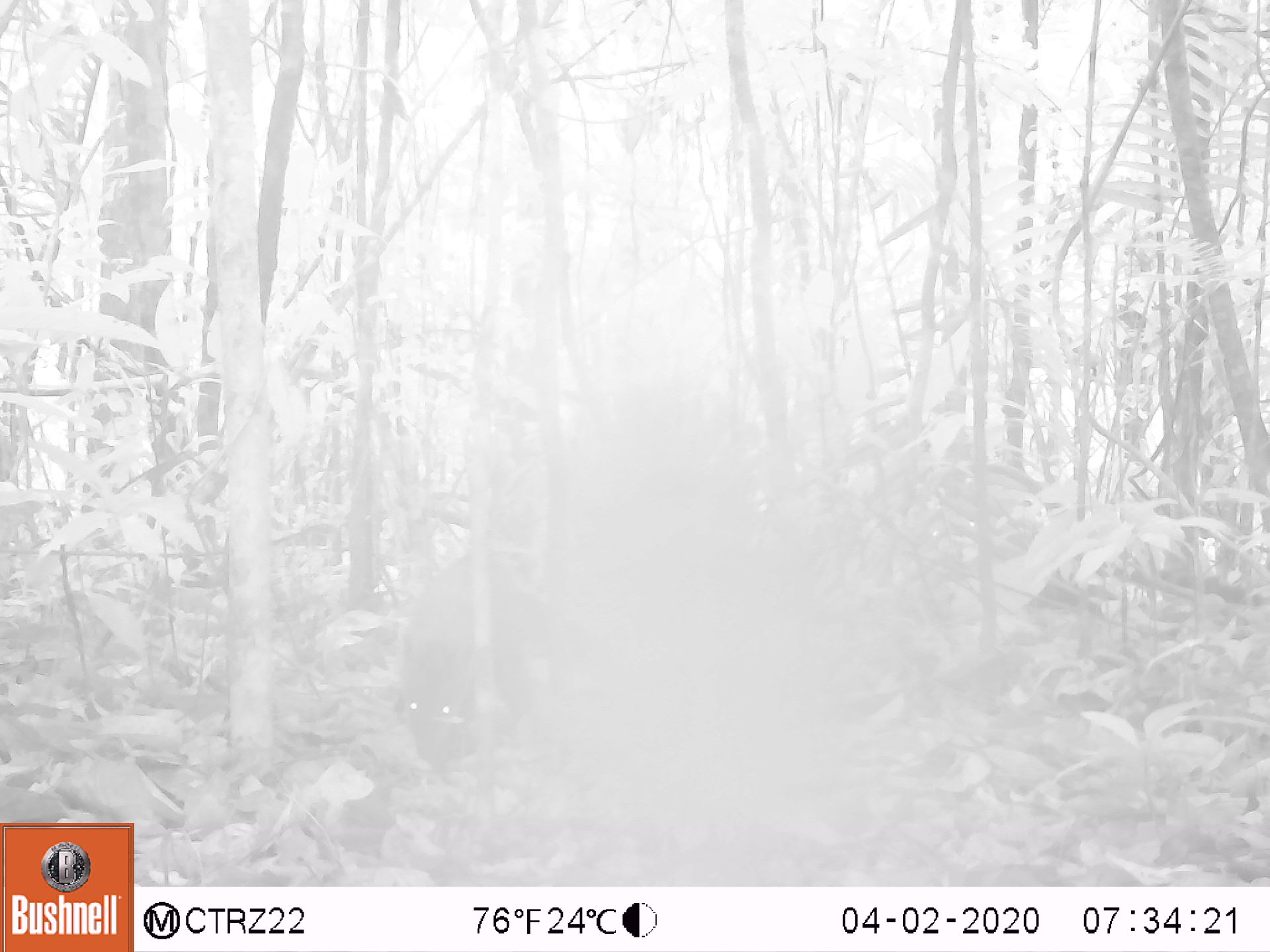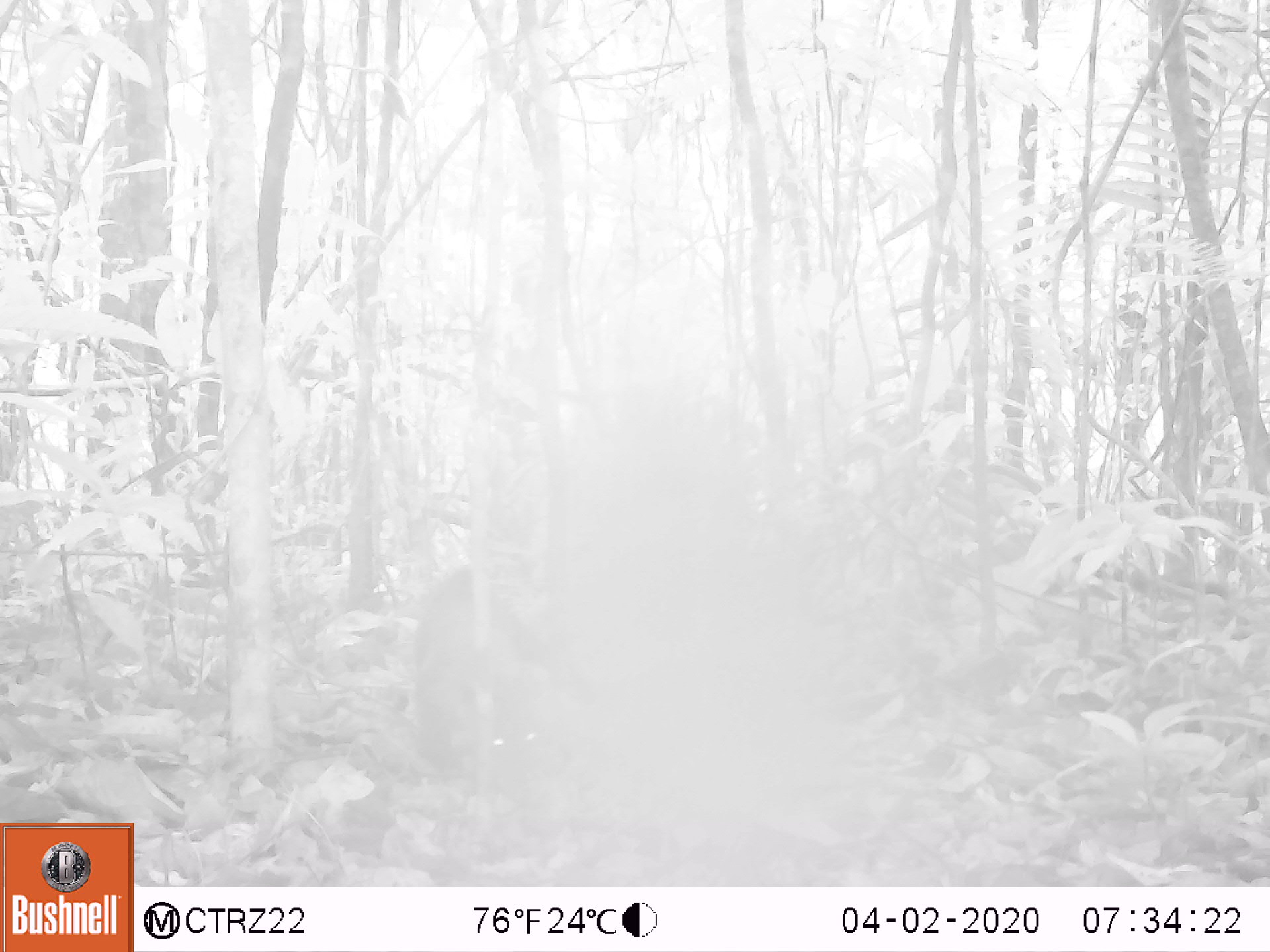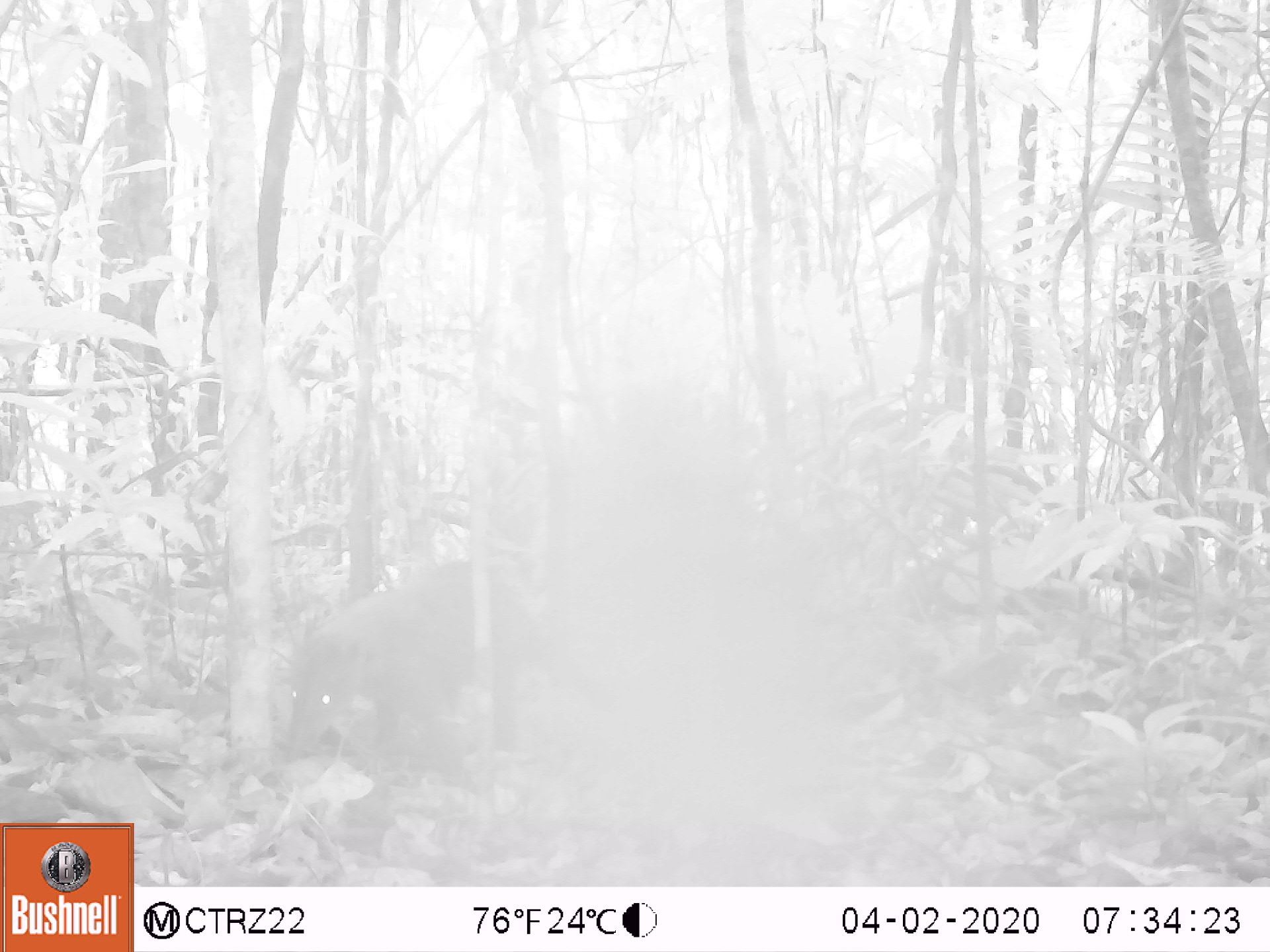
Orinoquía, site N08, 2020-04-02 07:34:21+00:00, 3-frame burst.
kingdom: Animalia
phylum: Chordata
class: Mammalia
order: Carnivora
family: Procyonidae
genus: Nasua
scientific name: Nasua nasua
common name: south american coati